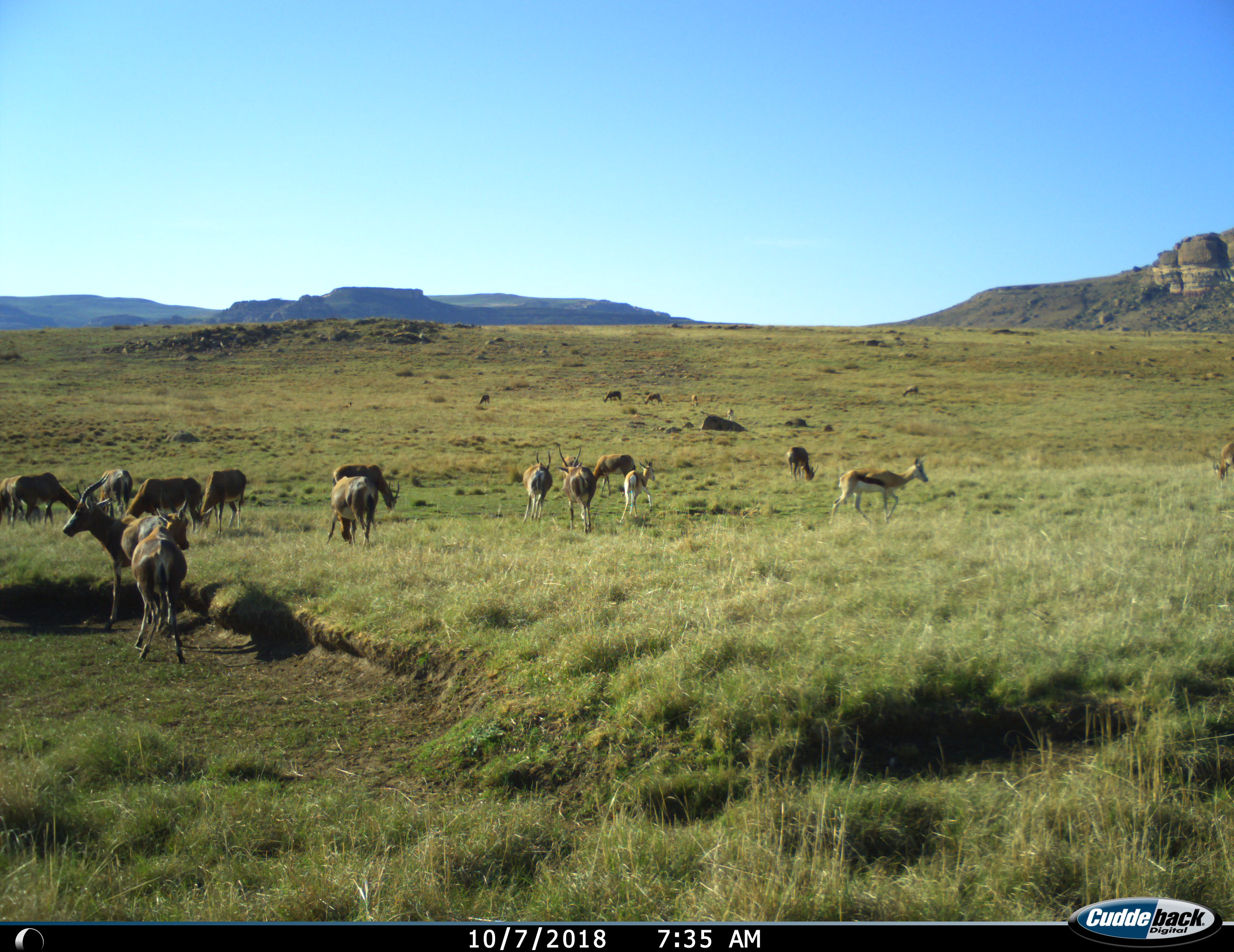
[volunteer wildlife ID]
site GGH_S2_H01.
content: unidentified animal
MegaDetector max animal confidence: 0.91